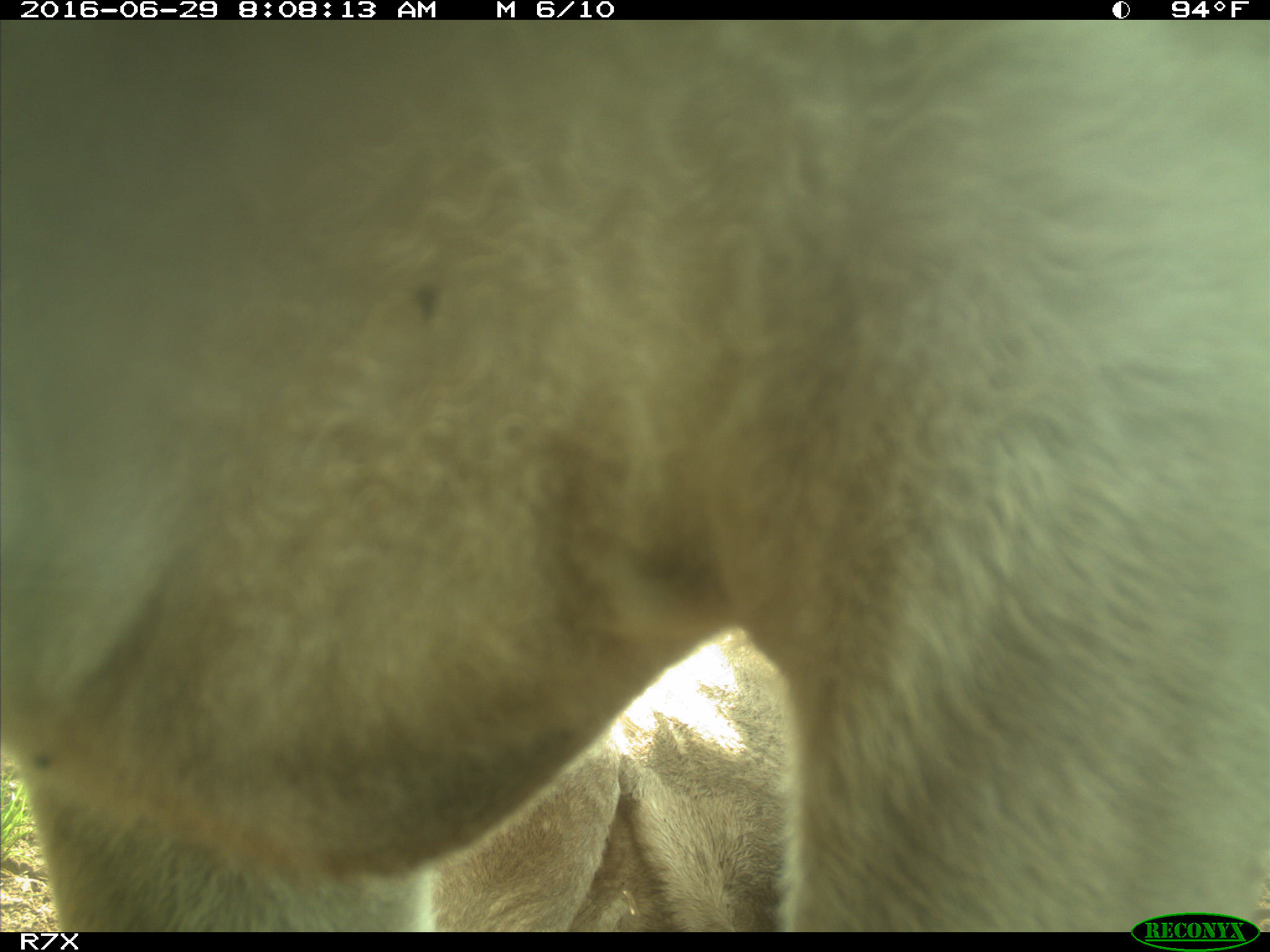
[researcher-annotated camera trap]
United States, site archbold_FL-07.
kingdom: Animalia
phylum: Chordata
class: Mammalia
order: Artiodactyla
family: Bovidae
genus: Bos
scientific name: Bos taurus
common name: domestic cow